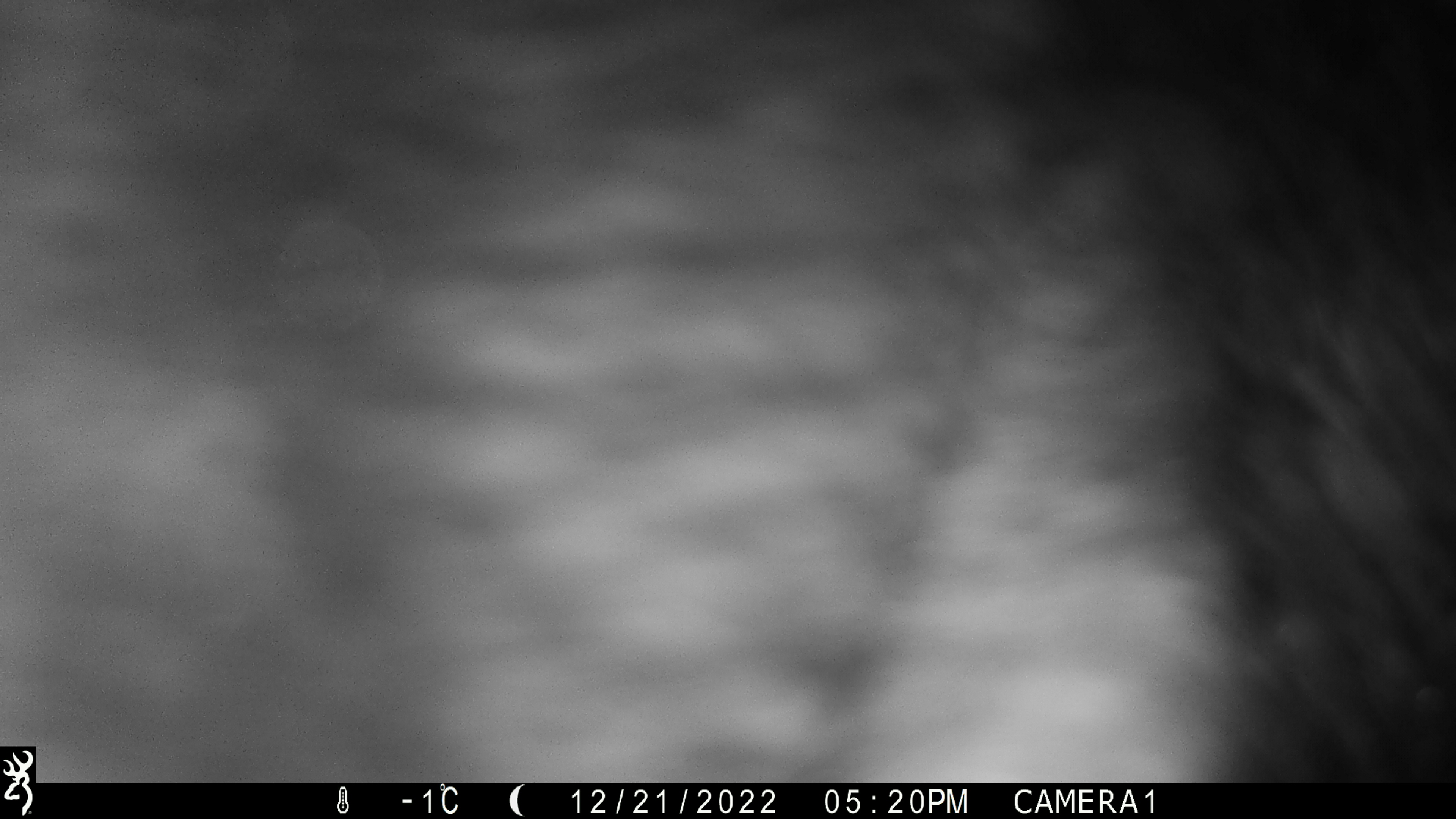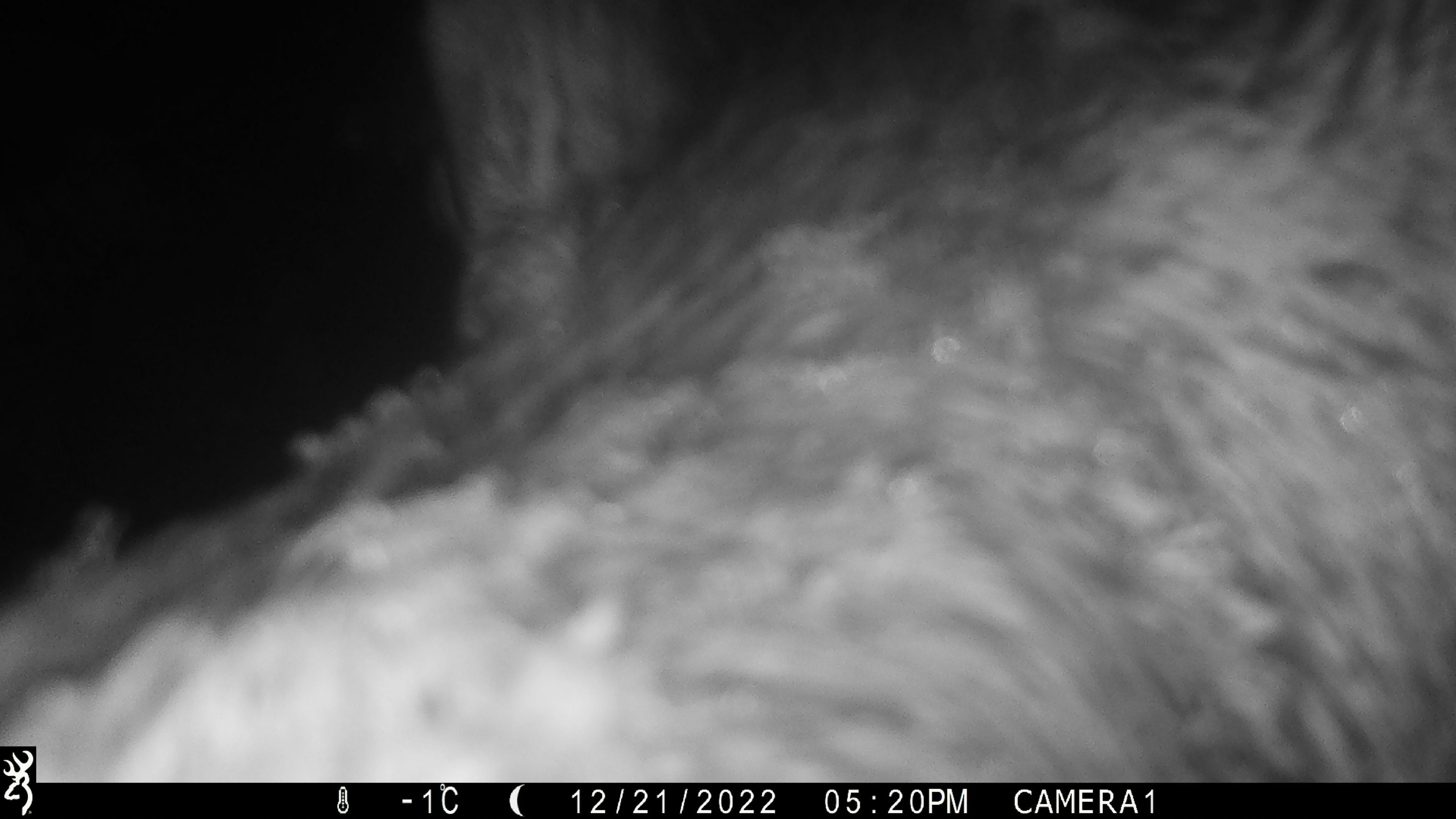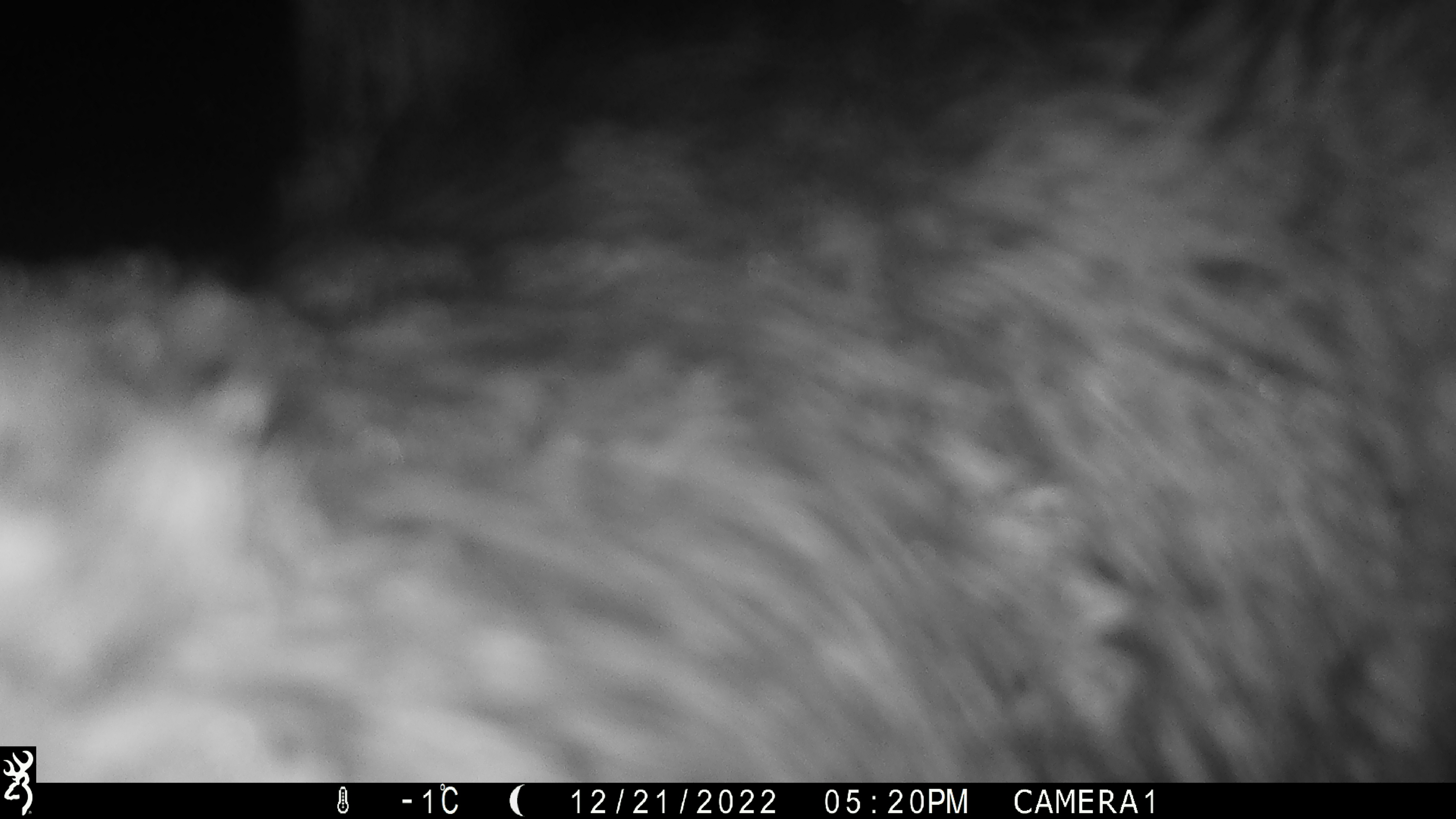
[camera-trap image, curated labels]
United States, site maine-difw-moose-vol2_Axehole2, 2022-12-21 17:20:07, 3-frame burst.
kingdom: Animalia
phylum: Chordata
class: Mammalia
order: Artiodactyla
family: Cervidae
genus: Alces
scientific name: Alces alces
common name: moose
Moose (Alces alces).